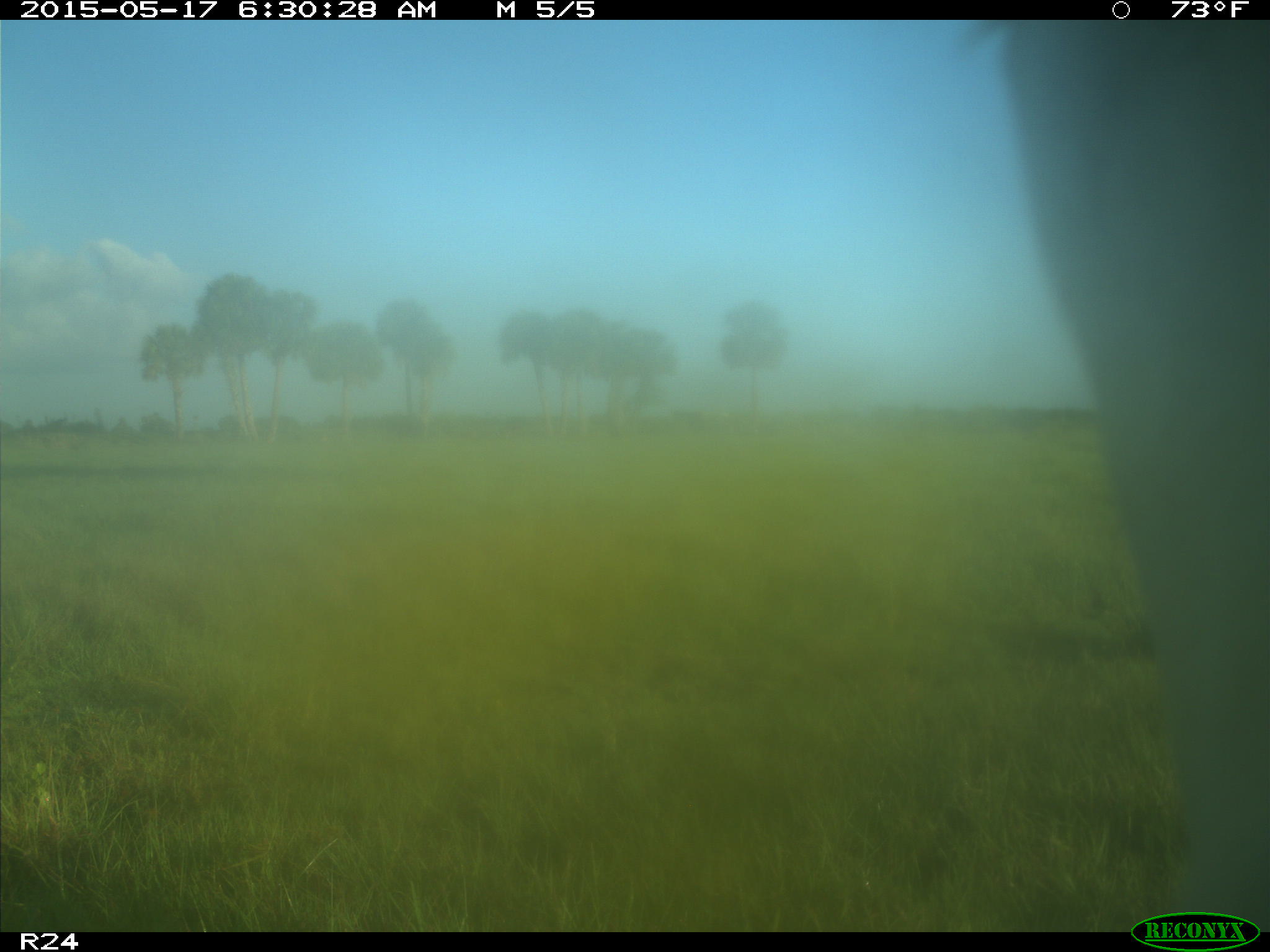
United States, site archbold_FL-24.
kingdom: Animalia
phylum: Chordata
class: Mammalia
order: Artiodactyla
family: Bovidae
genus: Bos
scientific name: Bos taurus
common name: domestic cow